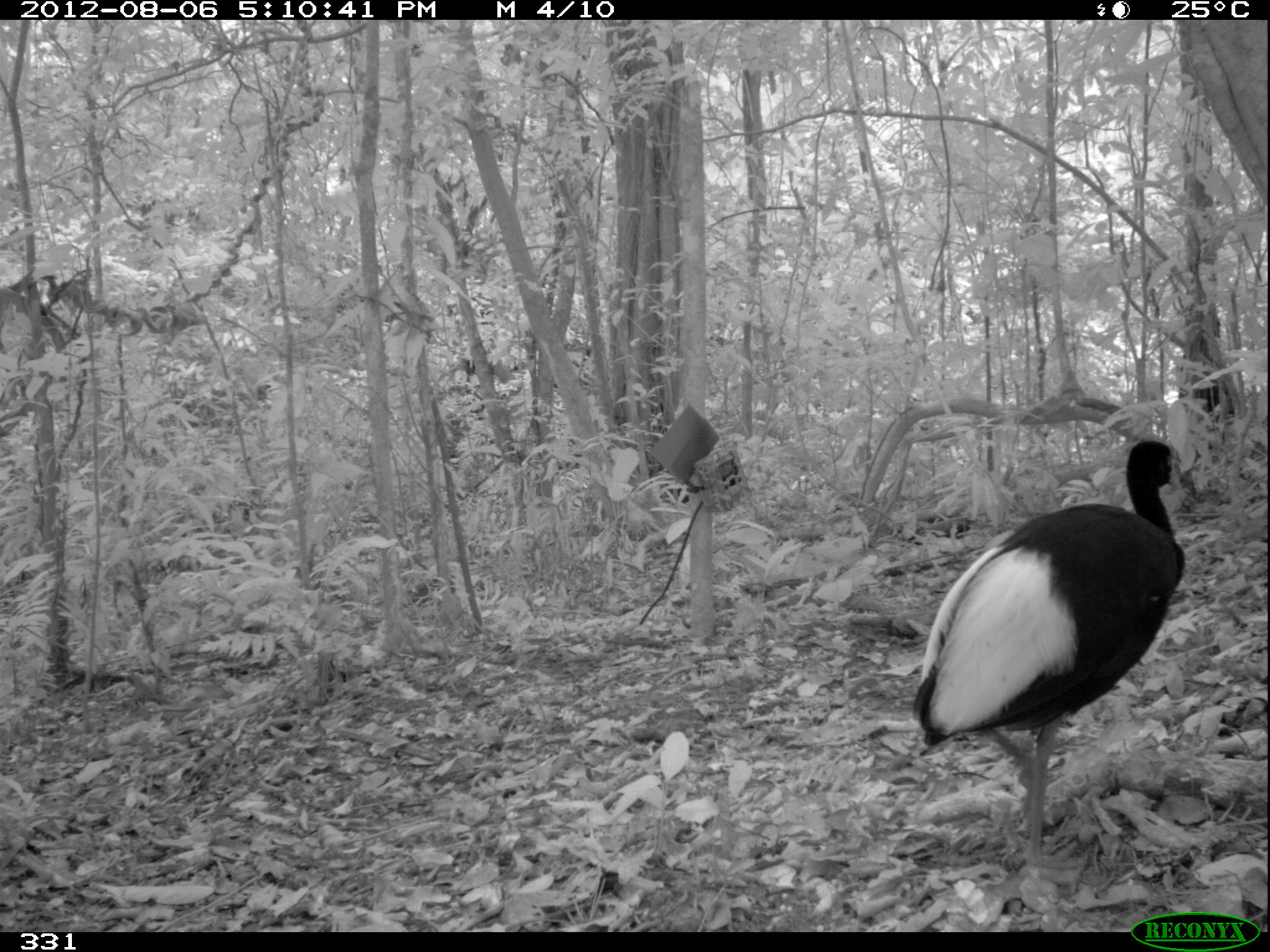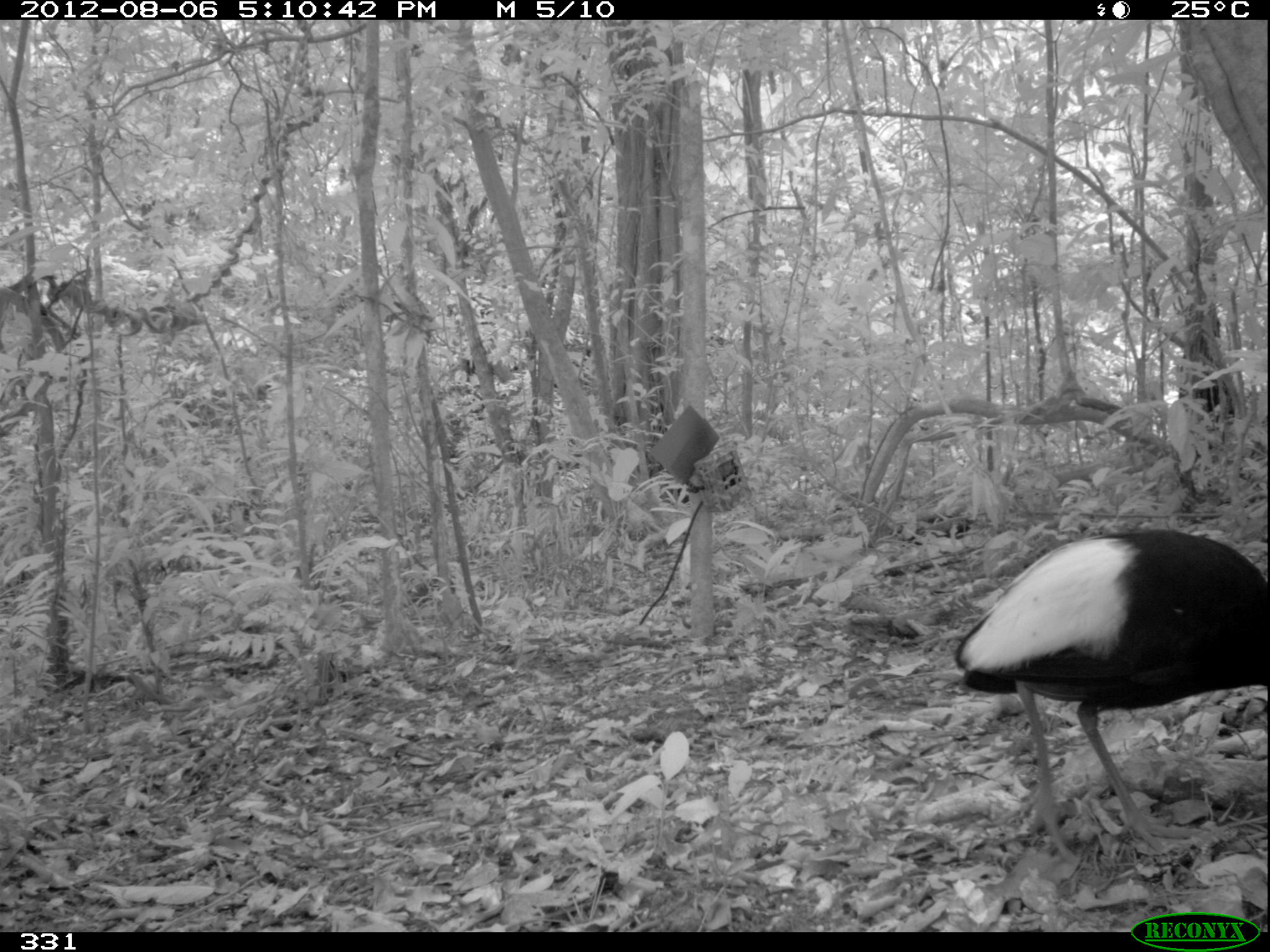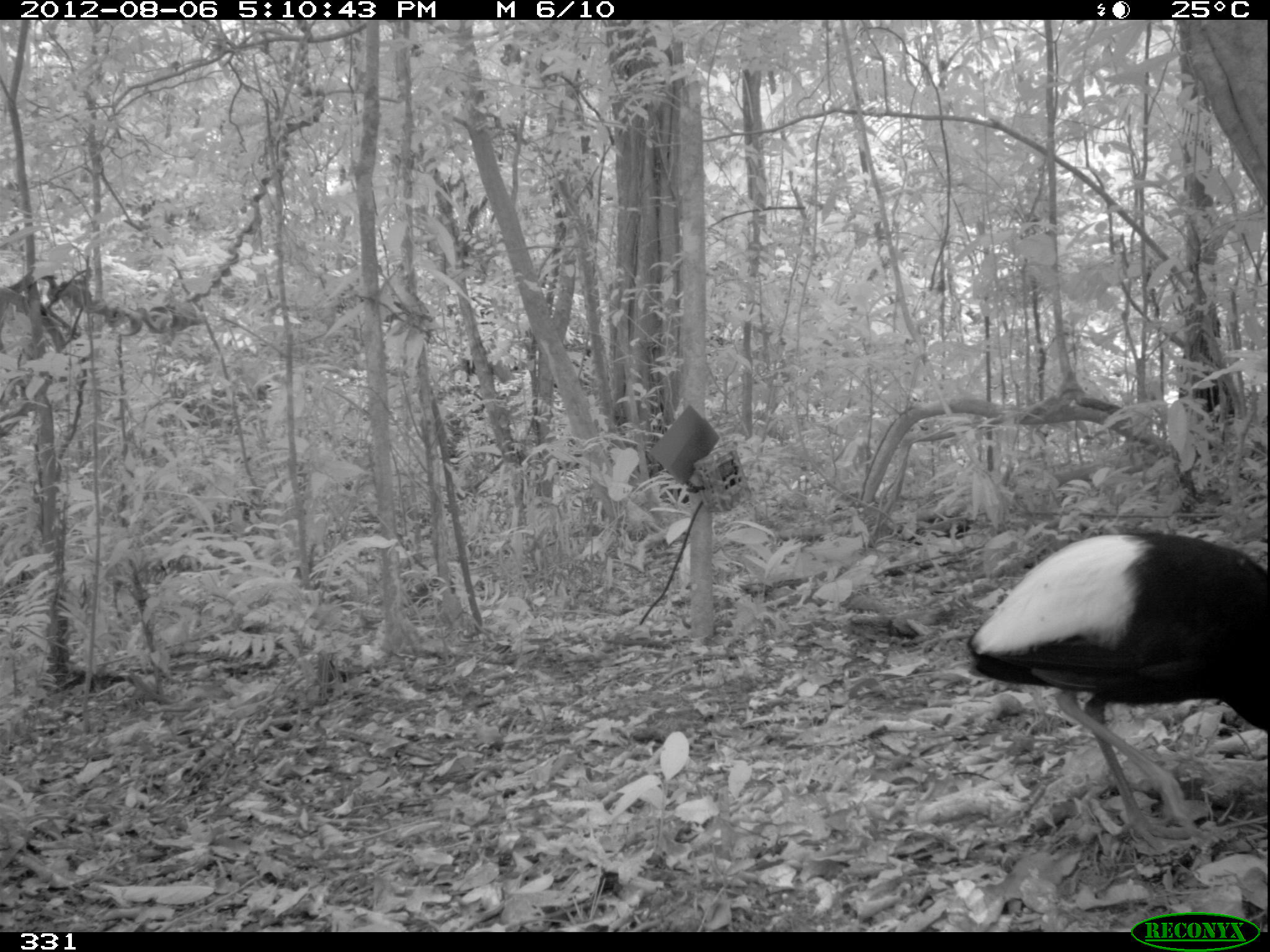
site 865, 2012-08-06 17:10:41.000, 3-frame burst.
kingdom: Animalia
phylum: Chordata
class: Aves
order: Gruiformes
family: Psophiidae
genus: Psophia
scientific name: Psophia leucoptera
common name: pale-winged trumpeter